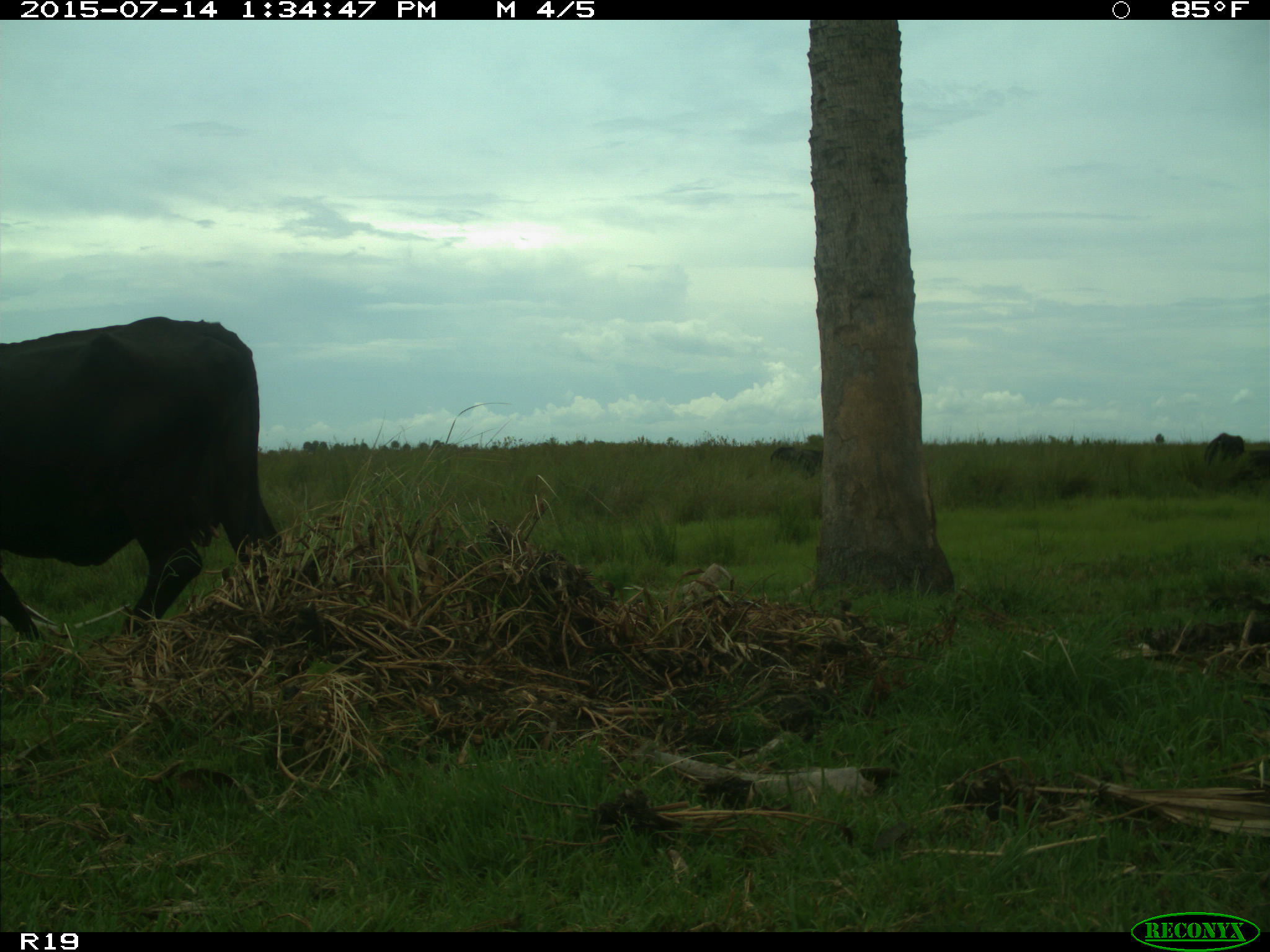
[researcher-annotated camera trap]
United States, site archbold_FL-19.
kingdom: Animalia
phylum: Chordata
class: Mammalia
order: Artiodactyla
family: Bovidae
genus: Bos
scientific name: Bos taurus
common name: domestic cow